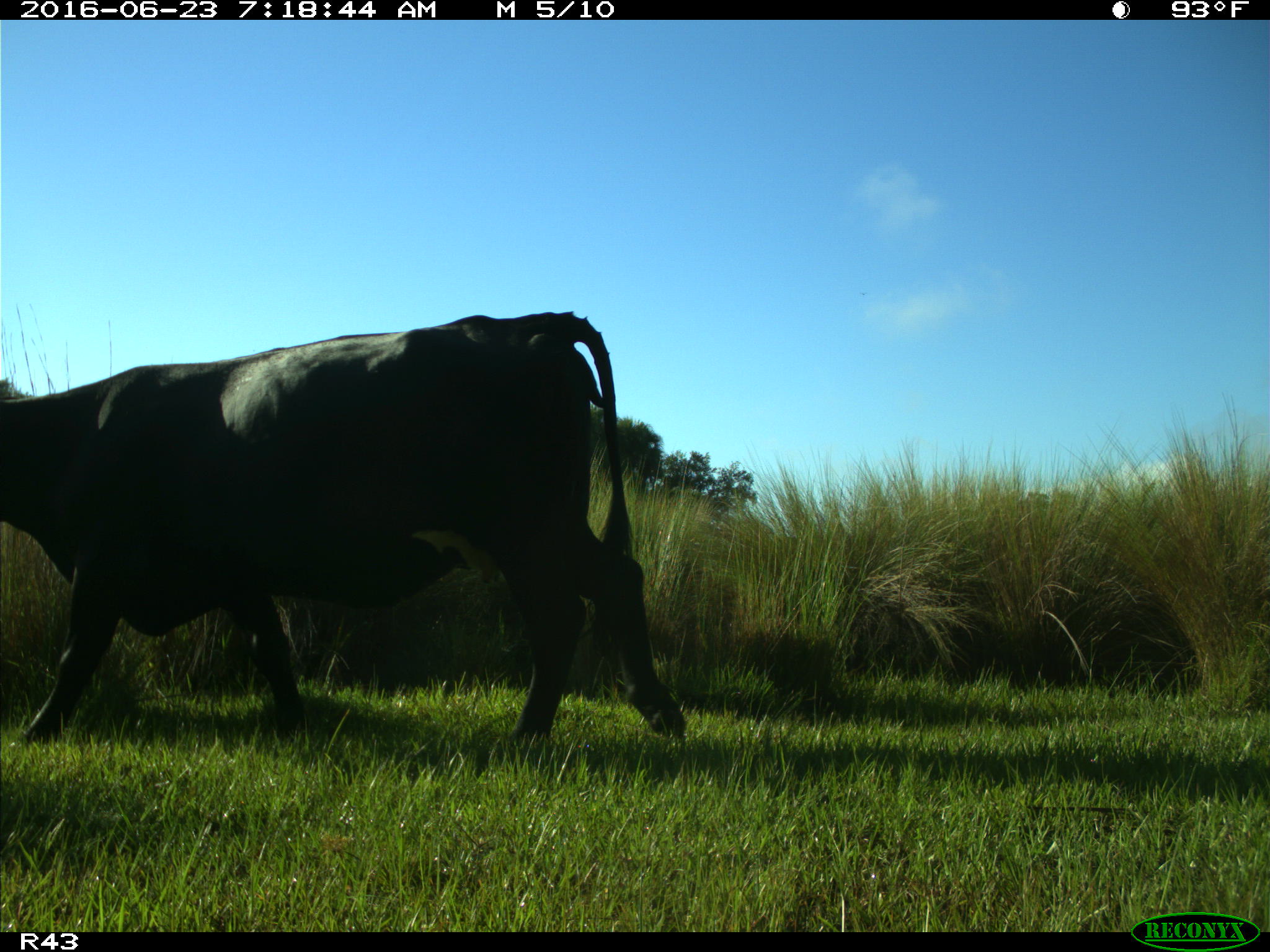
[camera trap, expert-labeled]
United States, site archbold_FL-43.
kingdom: Animalia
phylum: Chordata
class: Mammalia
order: Artiodactyla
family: Bovidae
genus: Bos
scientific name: Bos taurus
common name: domestic cow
Bos taurus (domestic cow).